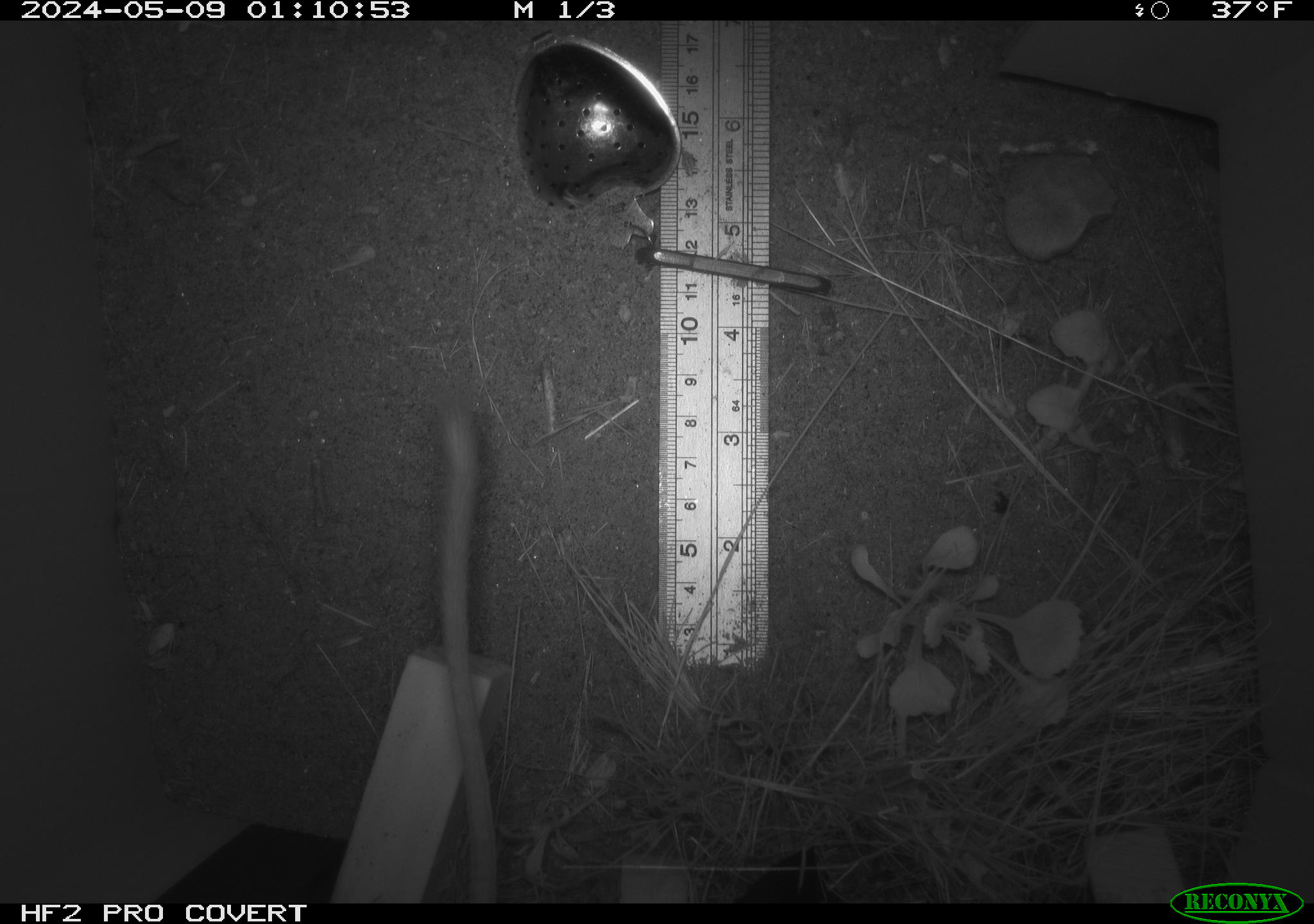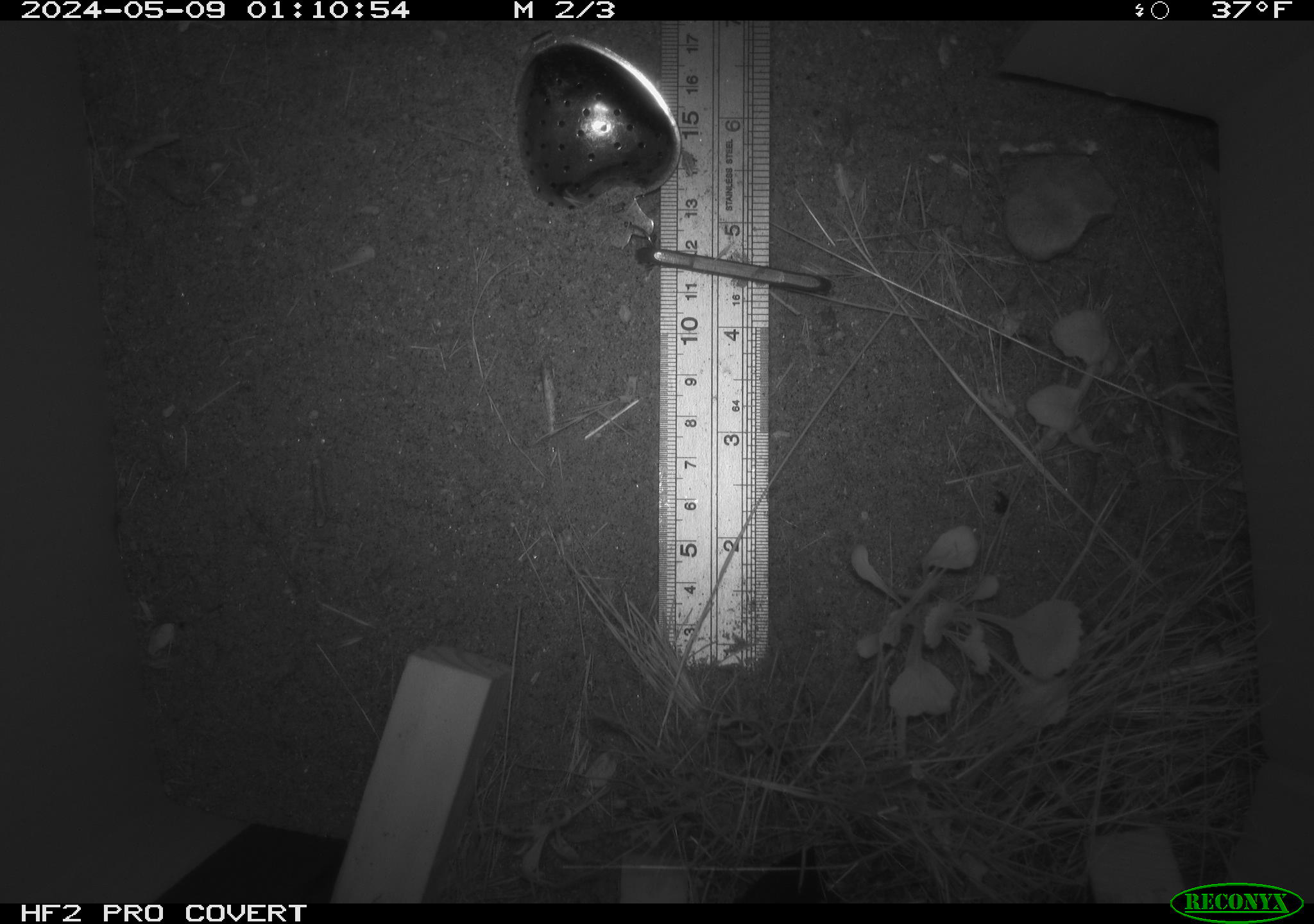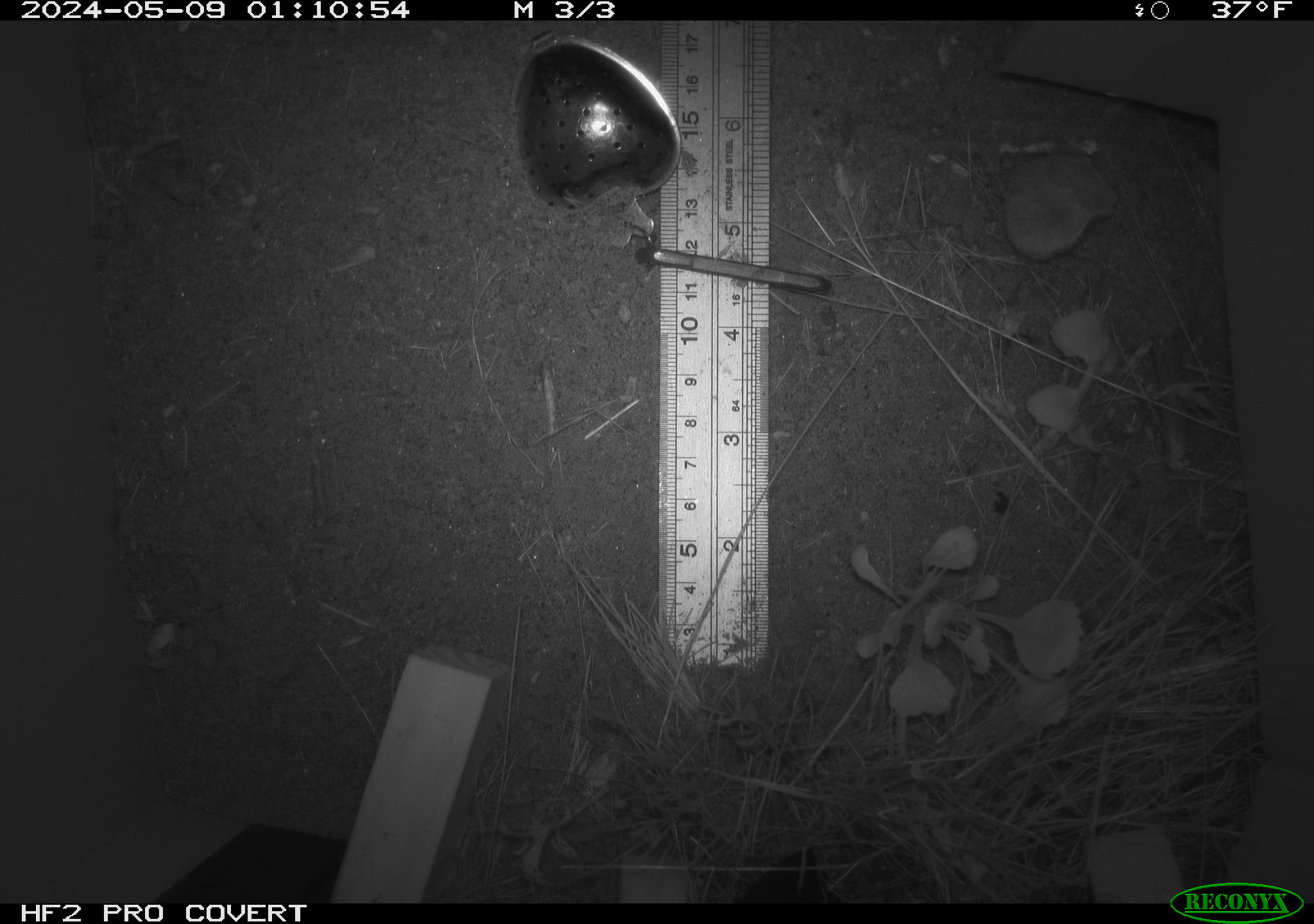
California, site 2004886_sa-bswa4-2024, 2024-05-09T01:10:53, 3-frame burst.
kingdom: Animalia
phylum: Chordata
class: Mammalia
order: Rodentia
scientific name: Rodentia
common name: rodent